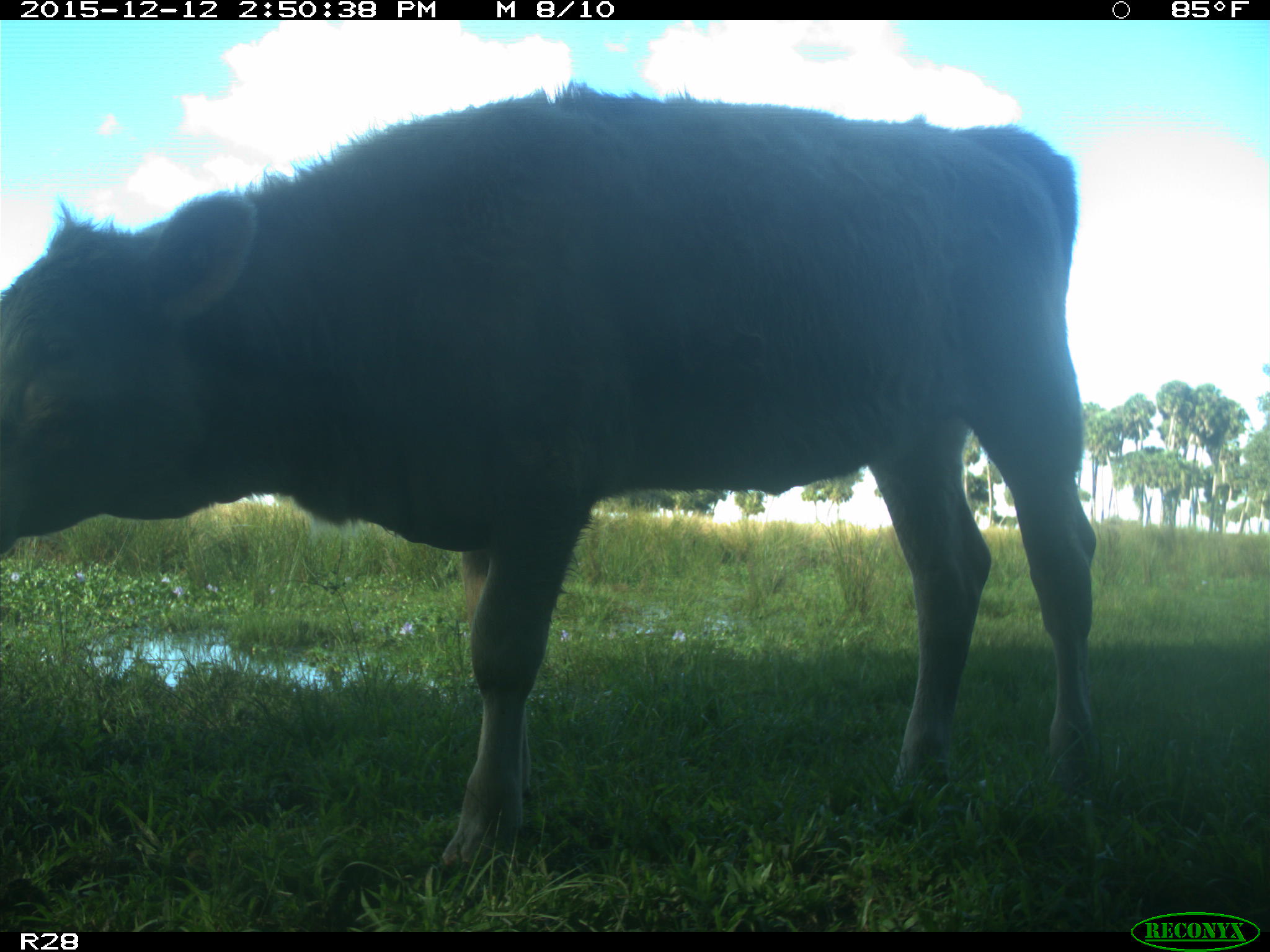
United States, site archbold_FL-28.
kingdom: Animalia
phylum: Chordata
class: Mammalia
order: Artiodactyla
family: Bovidae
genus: Bos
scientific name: Bos taurus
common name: domestic cow